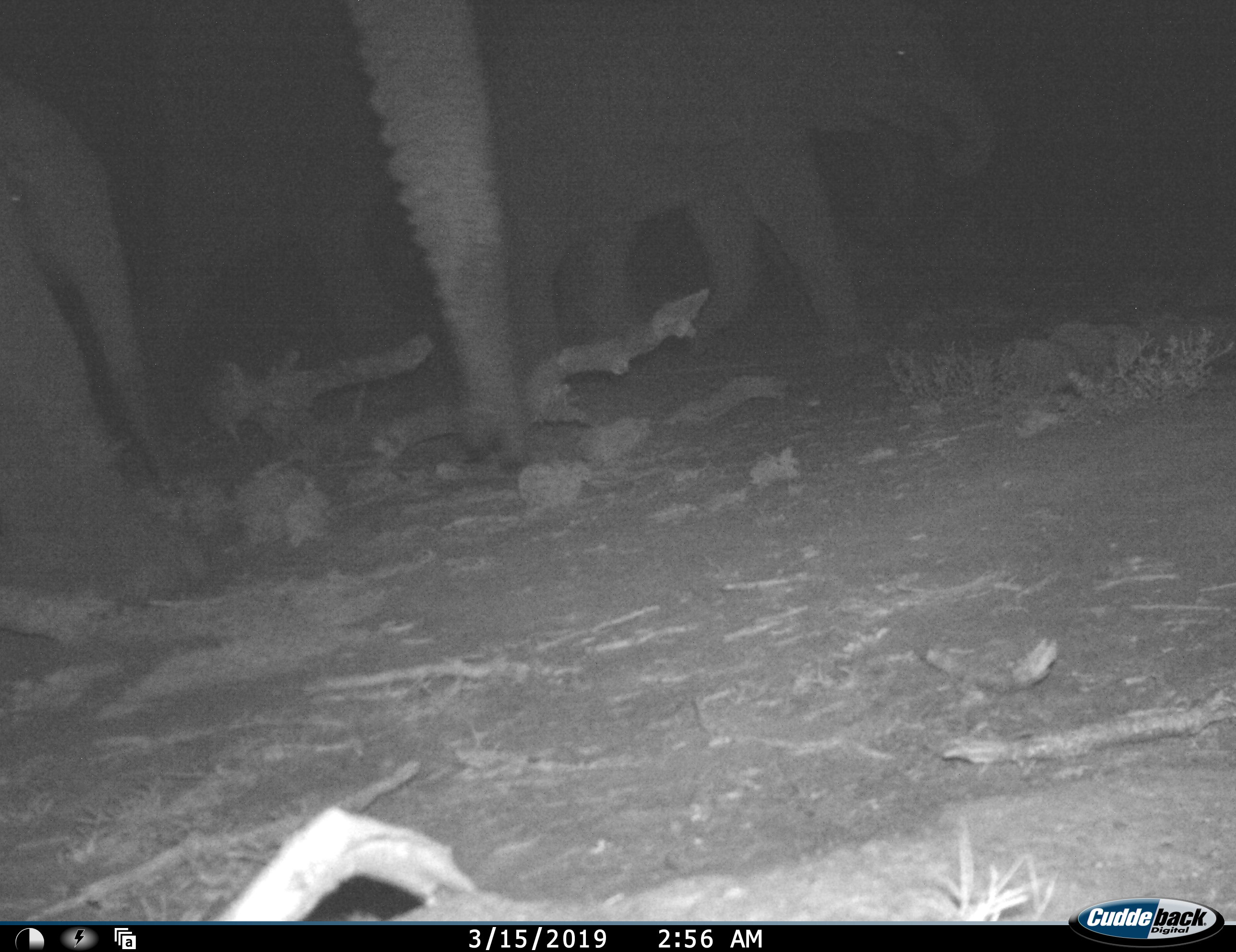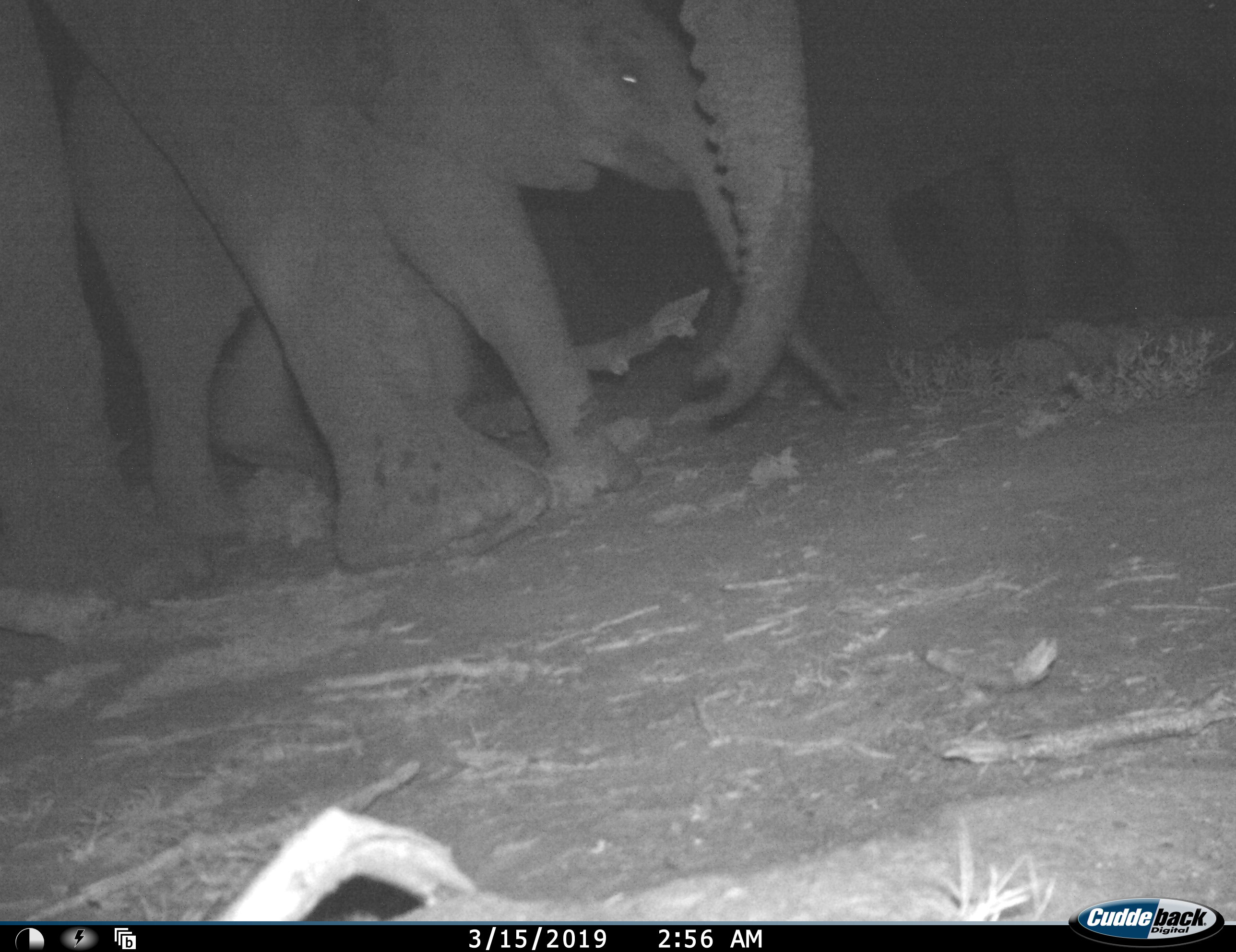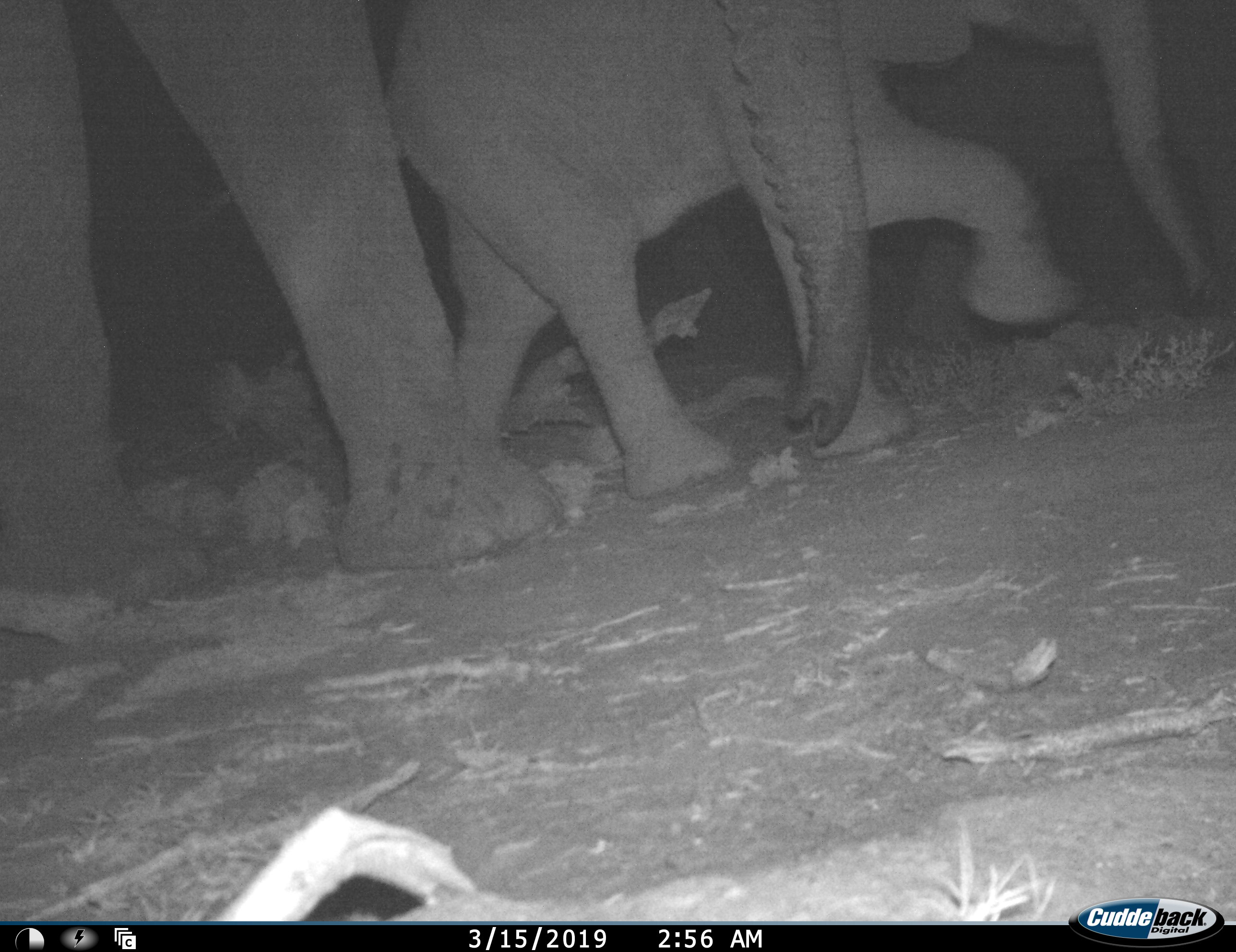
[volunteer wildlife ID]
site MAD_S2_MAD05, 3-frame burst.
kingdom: Animalia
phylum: Chordata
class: Mammalia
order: Proboscidea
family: Elephantidae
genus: Loxodonta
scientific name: Loxodonta africana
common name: african bush elephant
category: elephant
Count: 4.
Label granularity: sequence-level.